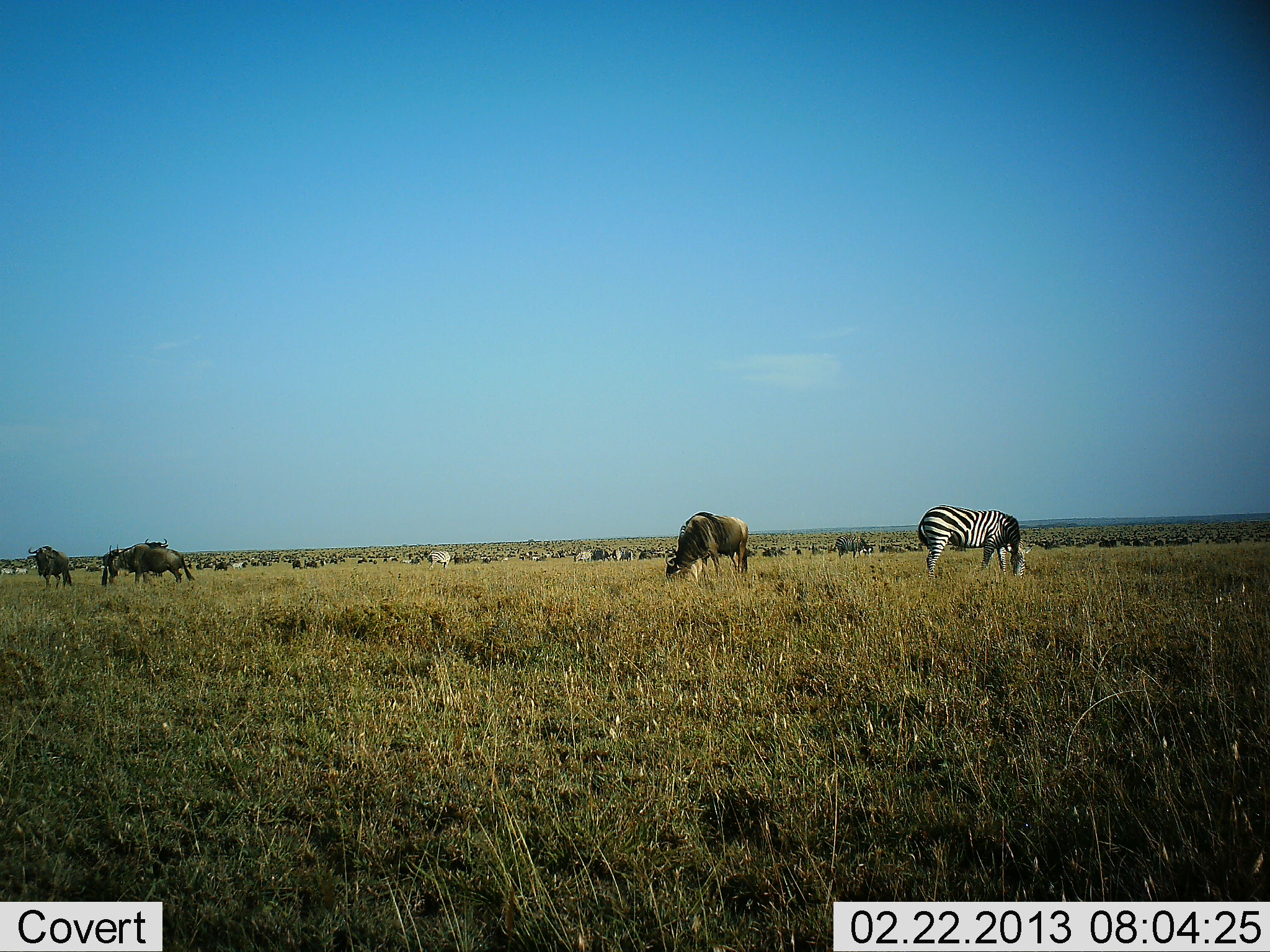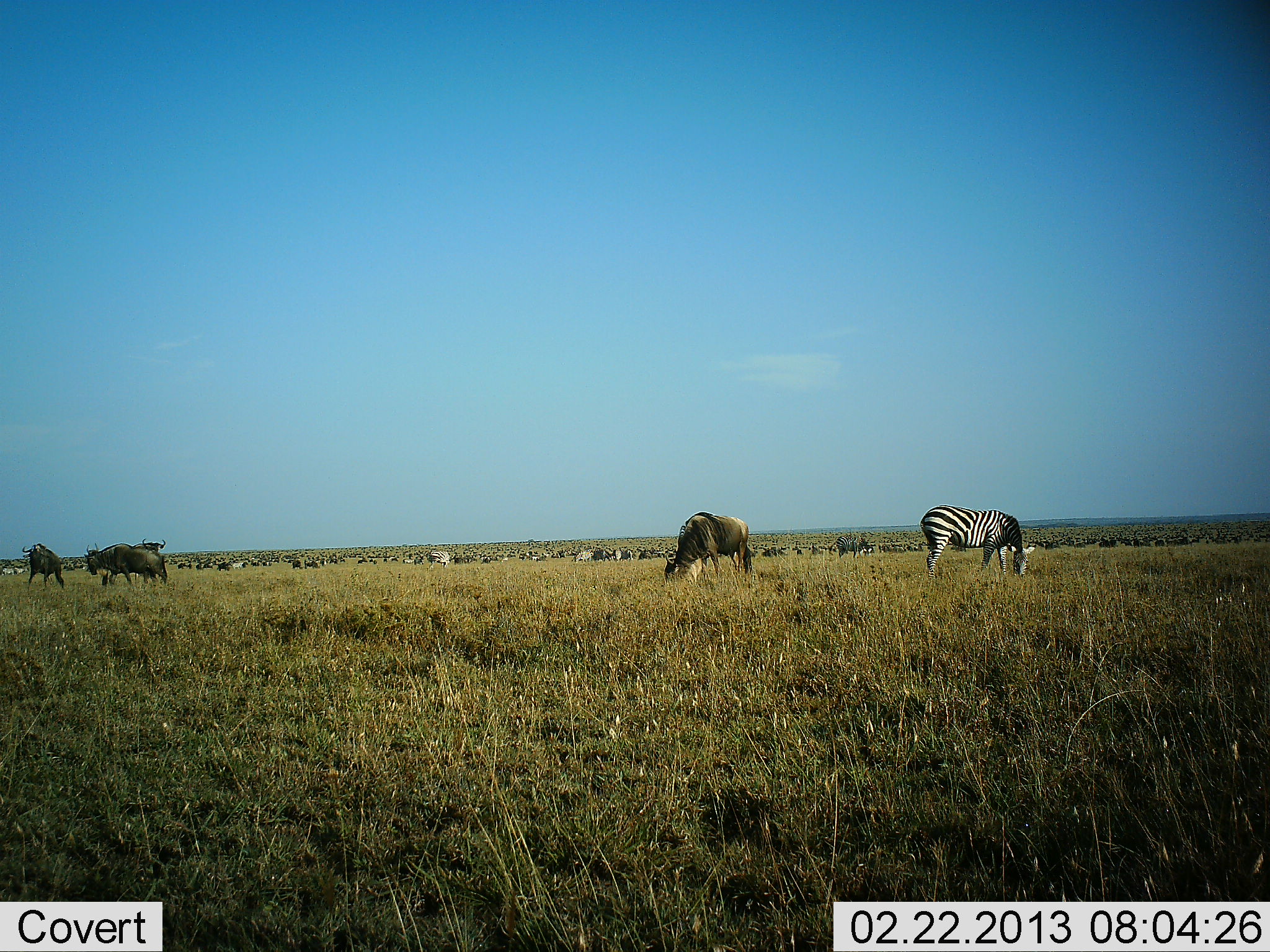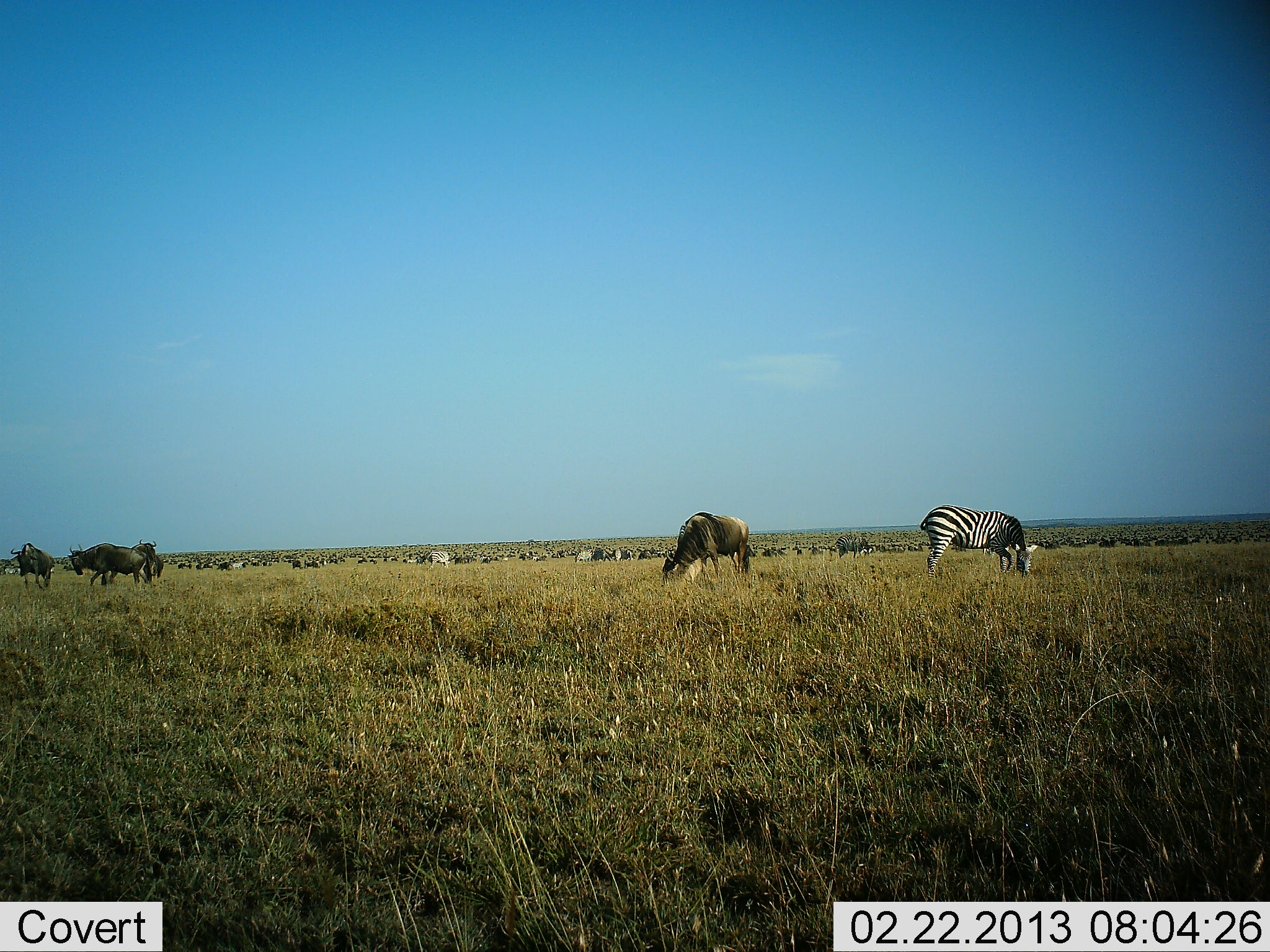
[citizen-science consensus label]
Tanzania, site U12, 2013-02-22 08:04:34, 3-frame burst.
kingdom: Animalia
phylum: Chordata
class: Mammalia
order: Artiodactyla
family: Bovidae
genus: Connochaetes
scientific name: Connochaetes taurinus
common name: blue wildebeest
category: wildebeest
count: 11-50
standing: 51%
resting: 0%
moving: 46%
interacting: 3%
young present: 0%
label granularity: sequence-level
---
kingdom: Animalia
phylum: Chordata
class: Mammalia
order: Perissodactyla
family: Equidae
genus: Equus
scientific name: Equus quagga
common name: plains zebra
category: zebra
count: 1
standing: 34%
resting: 3%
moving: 11%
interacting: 0%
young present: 0%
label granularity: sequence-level